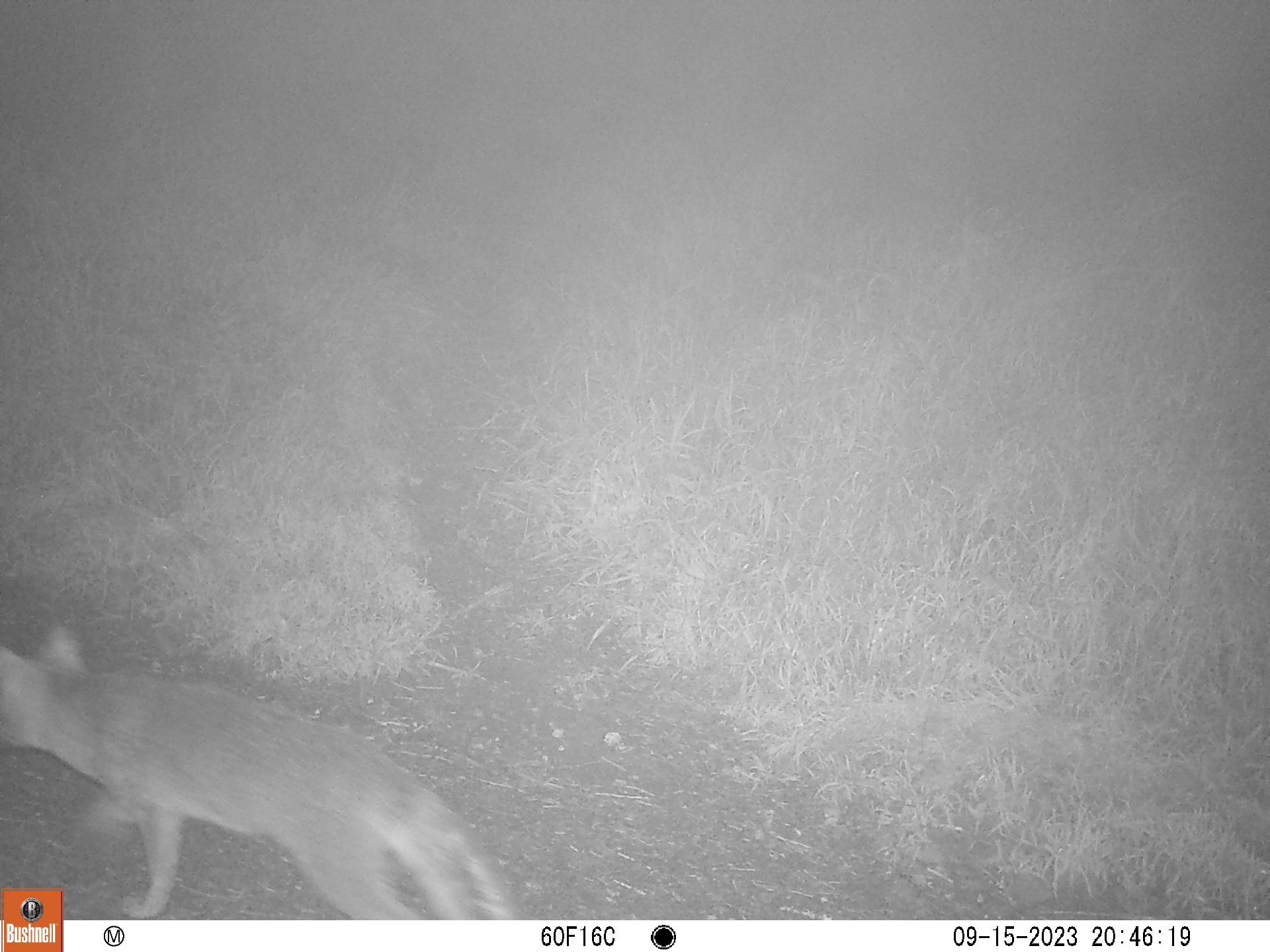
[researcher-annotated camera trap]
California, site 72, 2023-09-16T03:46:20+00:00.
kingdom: Animalia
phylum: Chordata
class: Mammalia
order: Carnivora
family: Canidae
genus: Urocyon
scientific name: Urocyon cinereoargenteus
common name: gray fox